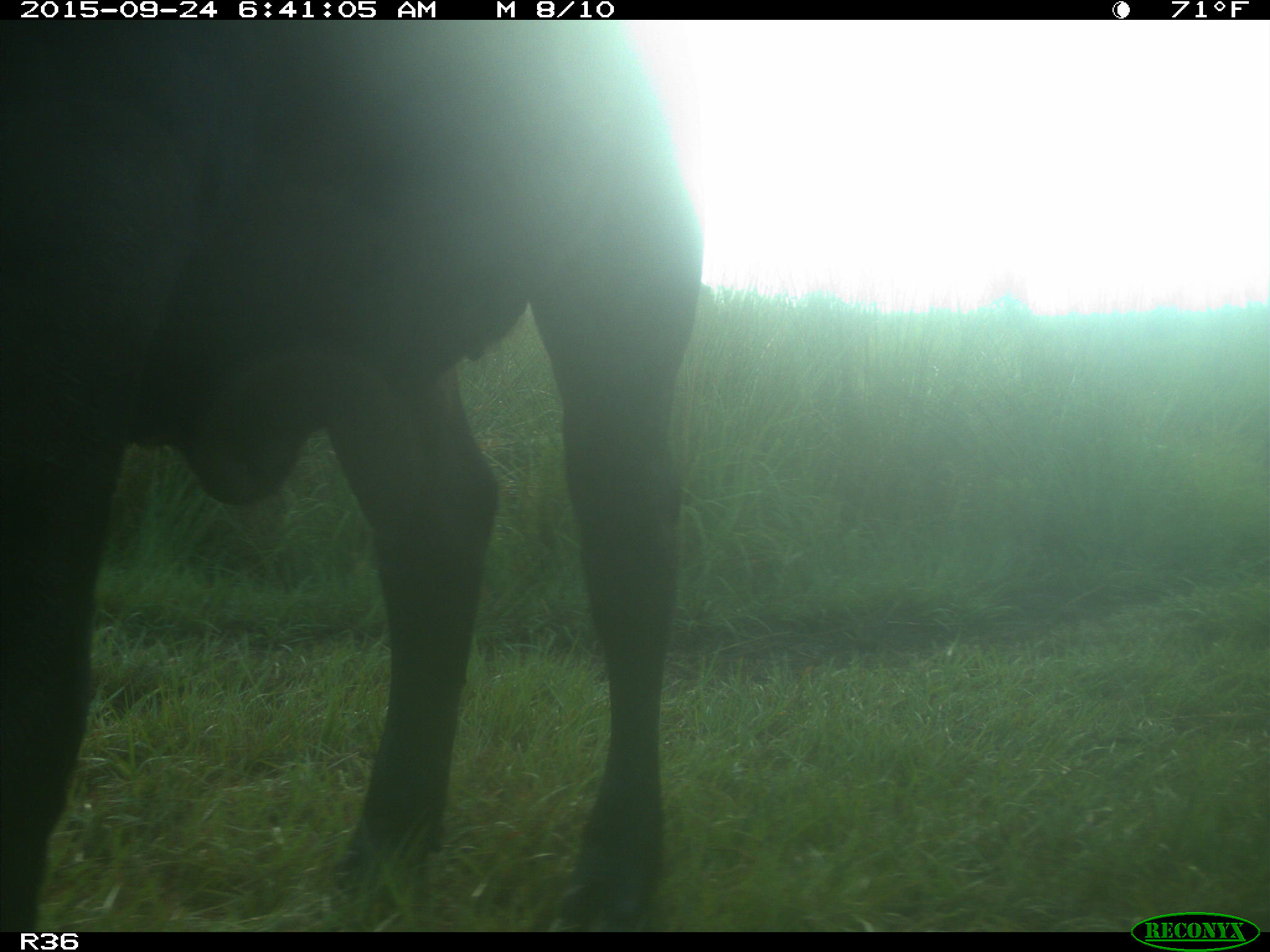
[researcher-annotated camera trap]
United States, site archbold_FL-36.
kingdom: Animalia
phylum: Chordata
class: Mammalia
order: Artiodactyla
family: Bovidae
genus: Bos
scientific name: Bos taurus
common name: domestic cow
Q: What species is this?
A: Bos taurus (domestic cow).